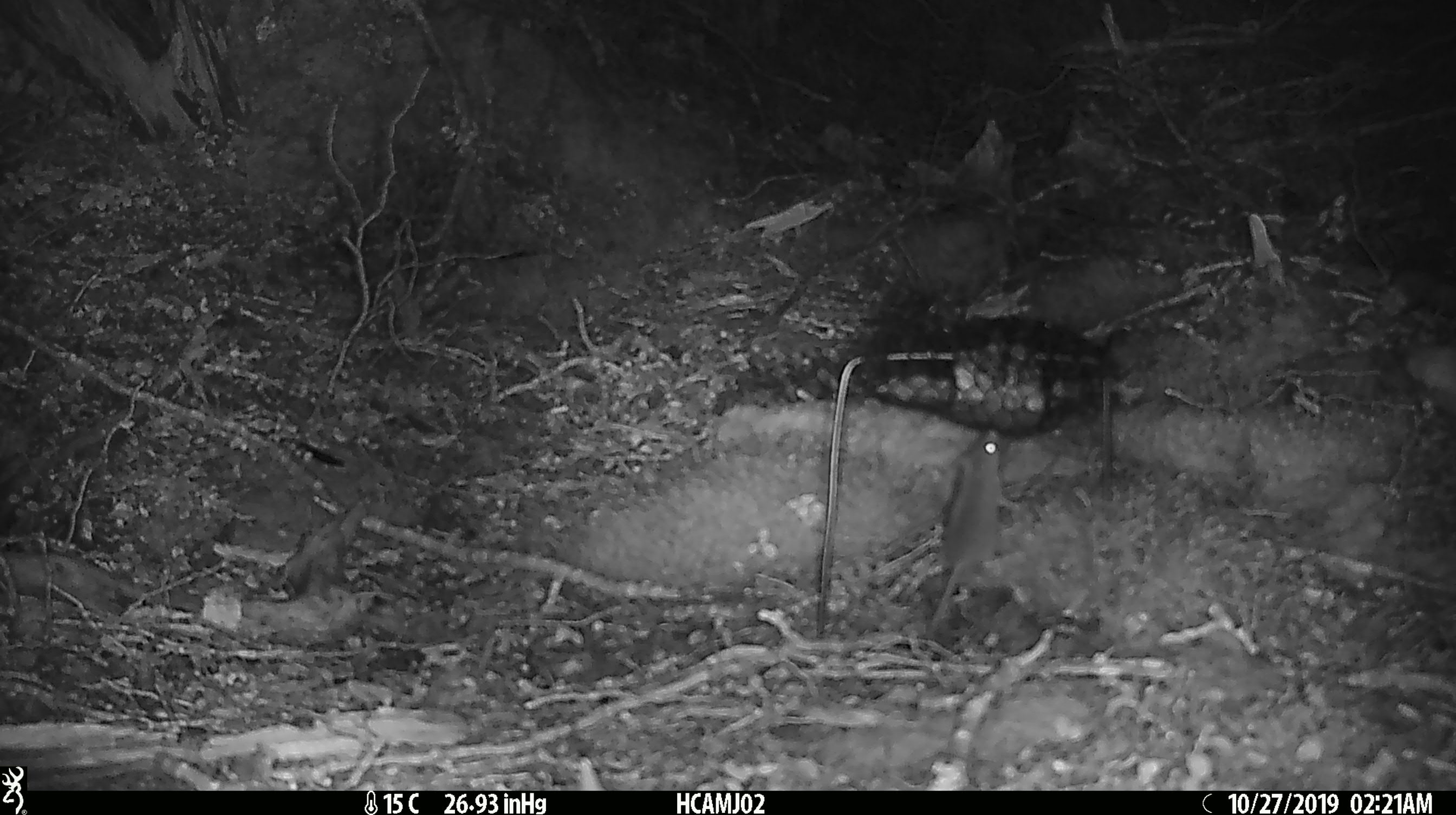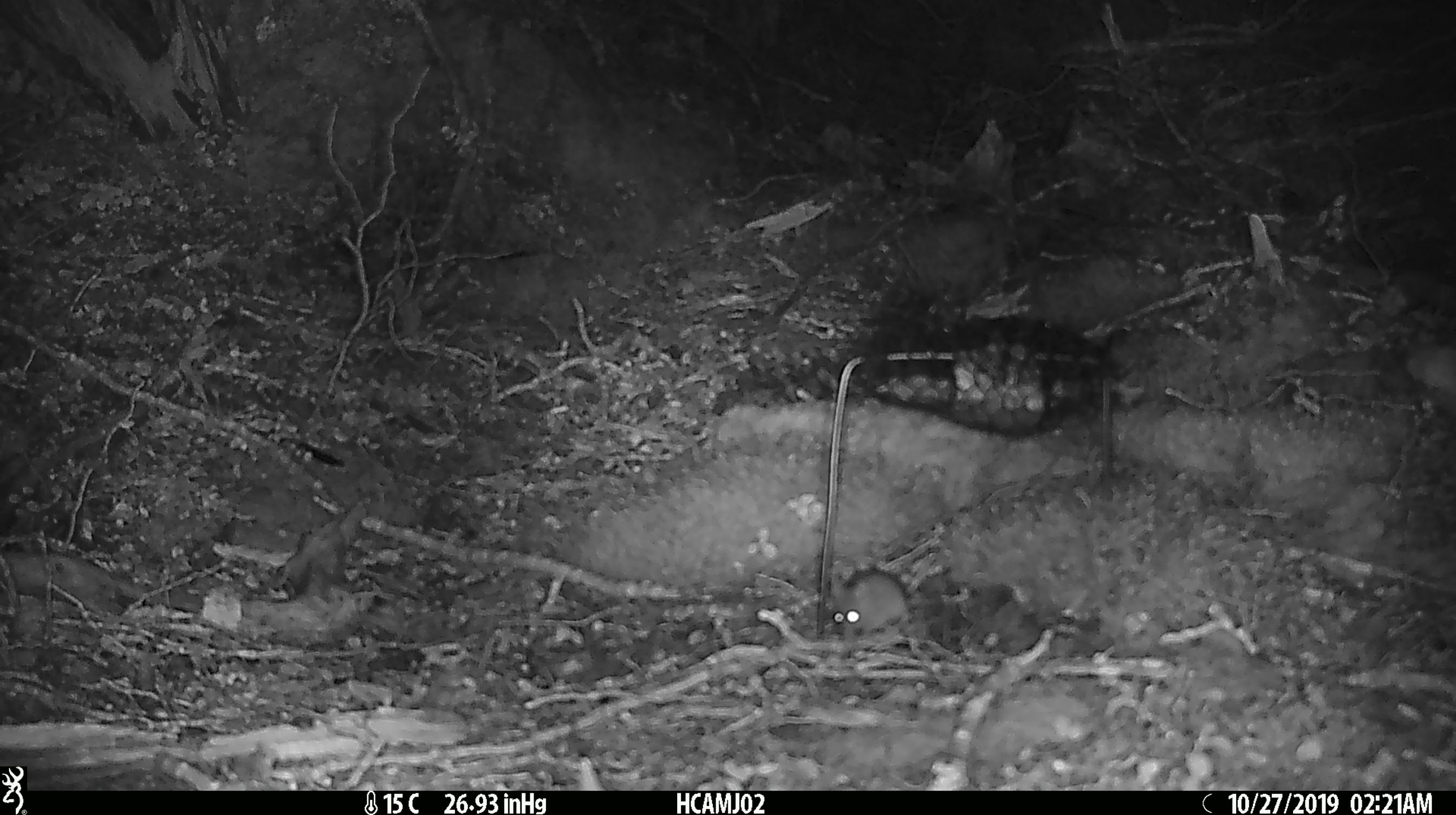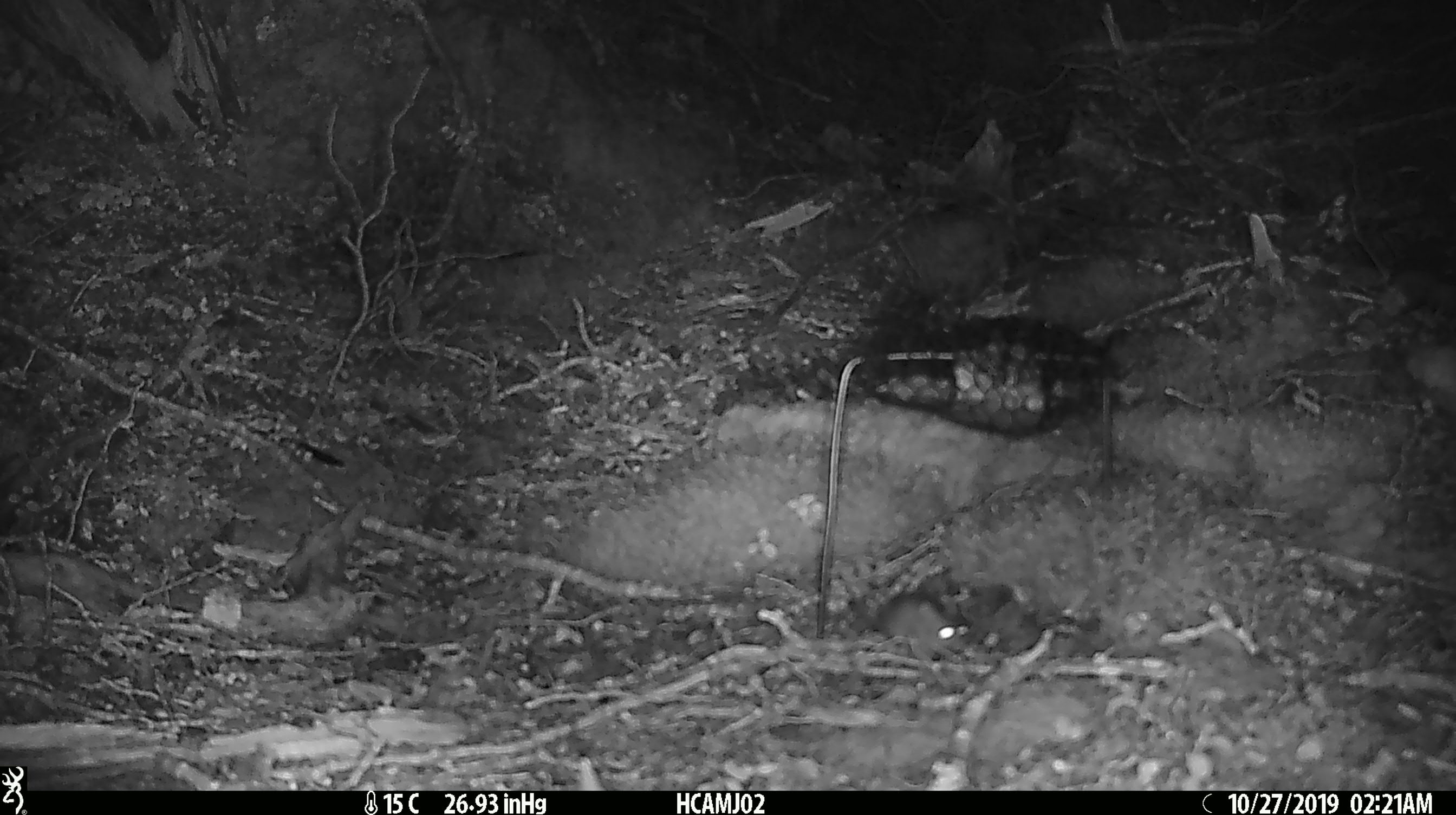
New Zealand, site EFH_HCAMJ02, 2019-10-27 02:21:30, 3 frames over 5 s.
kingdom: Animalia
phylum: Chordata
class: Mammalia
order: Rodentia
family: Muridae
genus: Mus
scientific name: Mus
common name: mouse